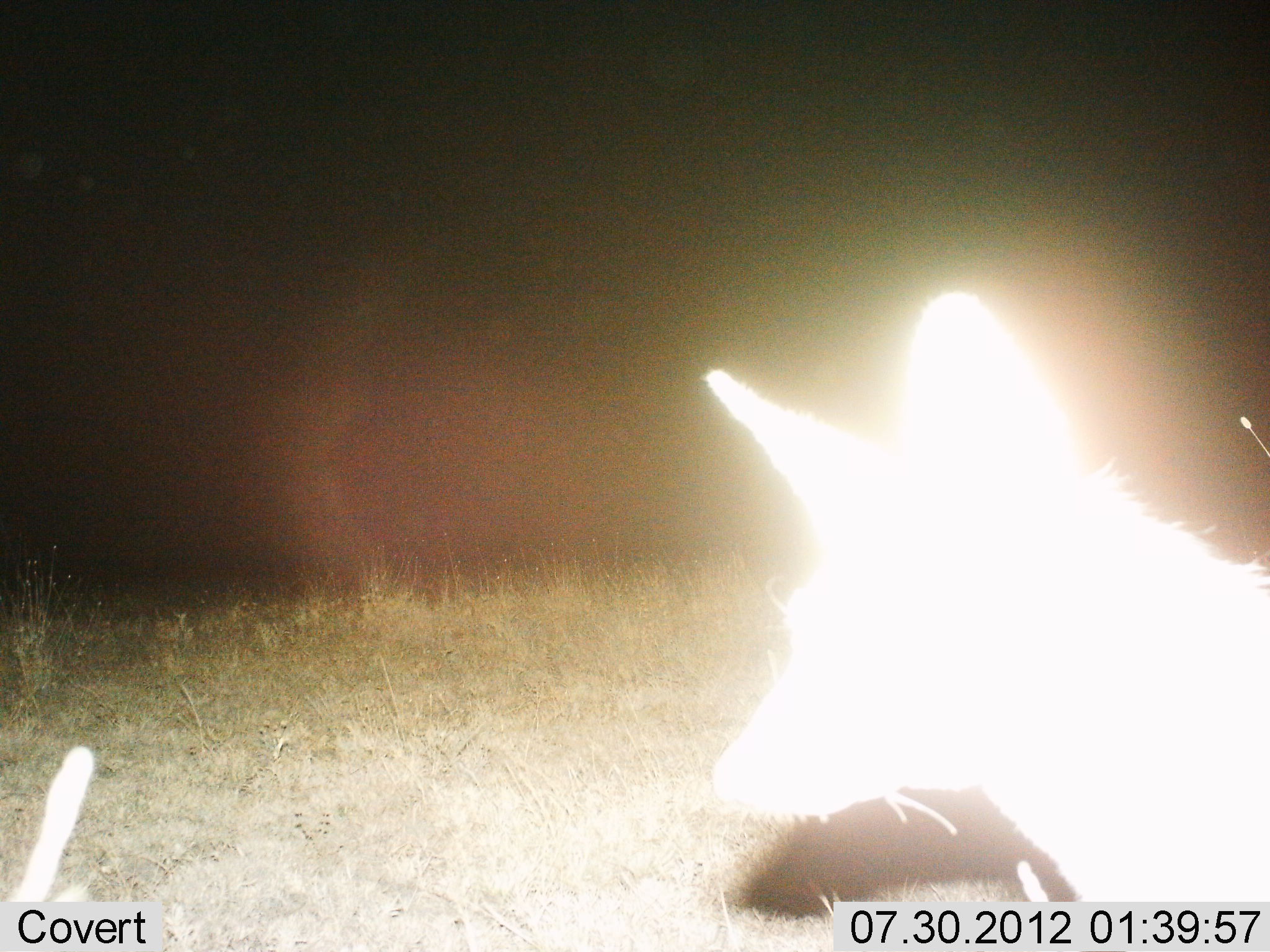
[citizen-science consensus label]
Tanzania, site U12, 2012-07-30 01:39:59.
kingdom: Animalia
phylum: Chordata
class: Mammalia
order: Carnivora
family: Canidae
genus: Lupulella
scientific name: Lupulella mesomelas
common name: black-backed jackal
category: jackal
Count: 1.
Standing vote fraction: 90%.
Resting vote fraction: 0%.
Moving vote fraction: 20%.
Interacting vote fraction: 0%.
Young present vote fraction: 0%.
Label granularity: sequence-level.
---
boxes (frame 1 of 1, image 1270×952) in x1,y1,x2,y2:
animal: 700,287,1270,905